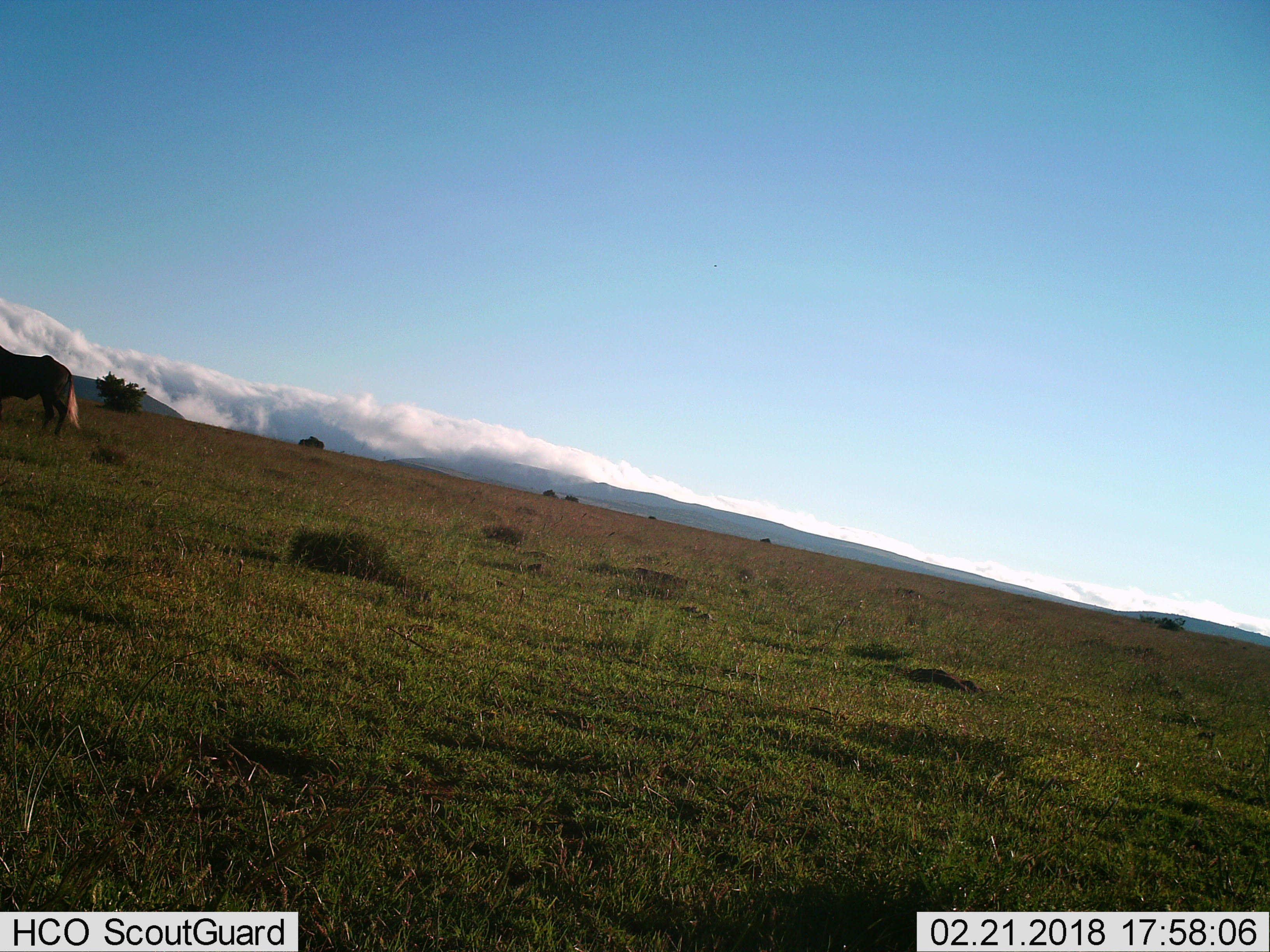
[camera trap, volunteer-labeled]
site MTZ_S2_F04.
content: unidentified animal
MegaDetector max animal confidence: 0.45